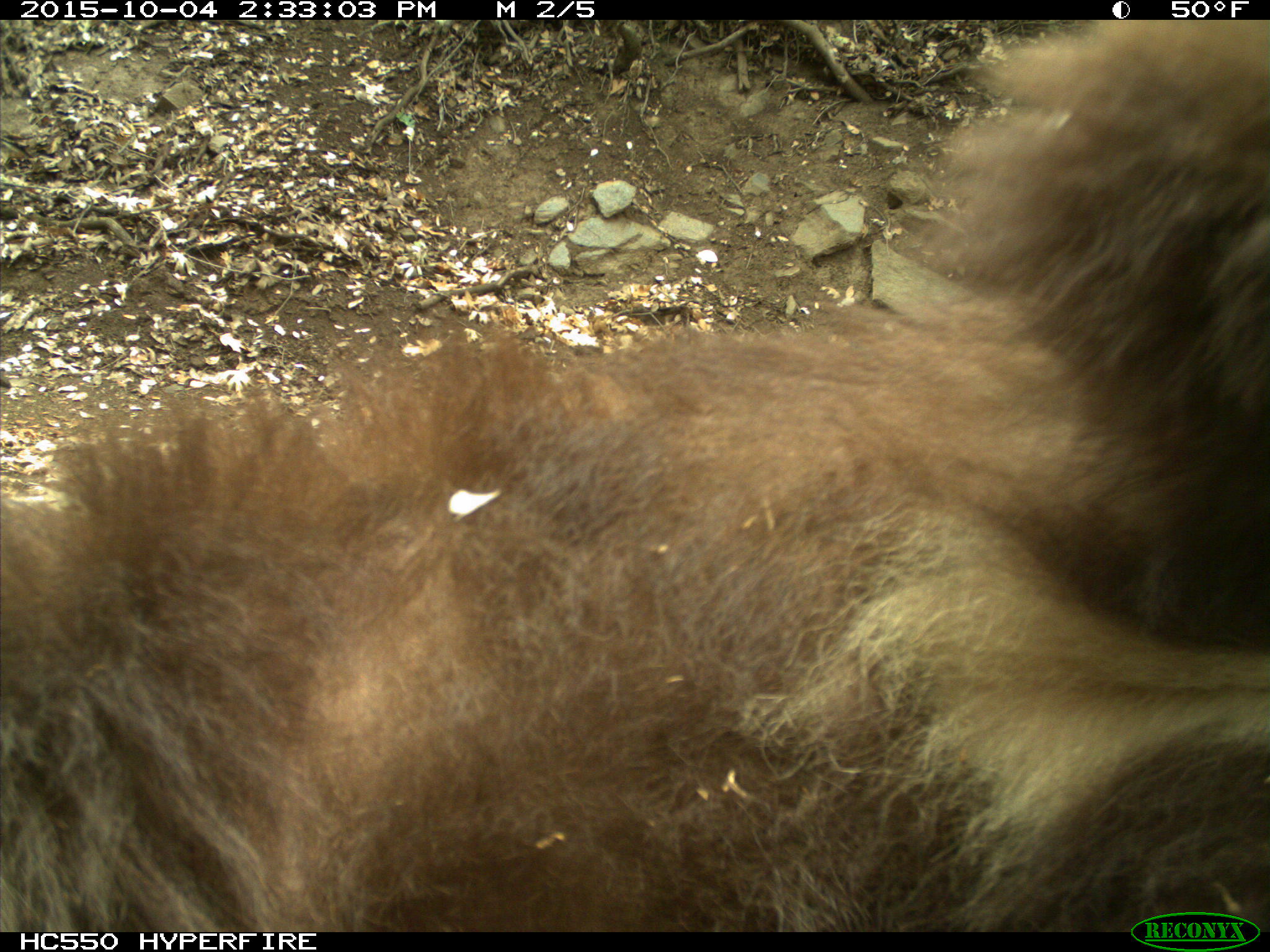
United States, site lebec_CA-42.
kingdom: Animalia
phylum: Chordata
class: Mammalia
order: Carnivora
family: Ursidae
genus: Ursus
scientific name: Ursus americanus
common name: american black bear